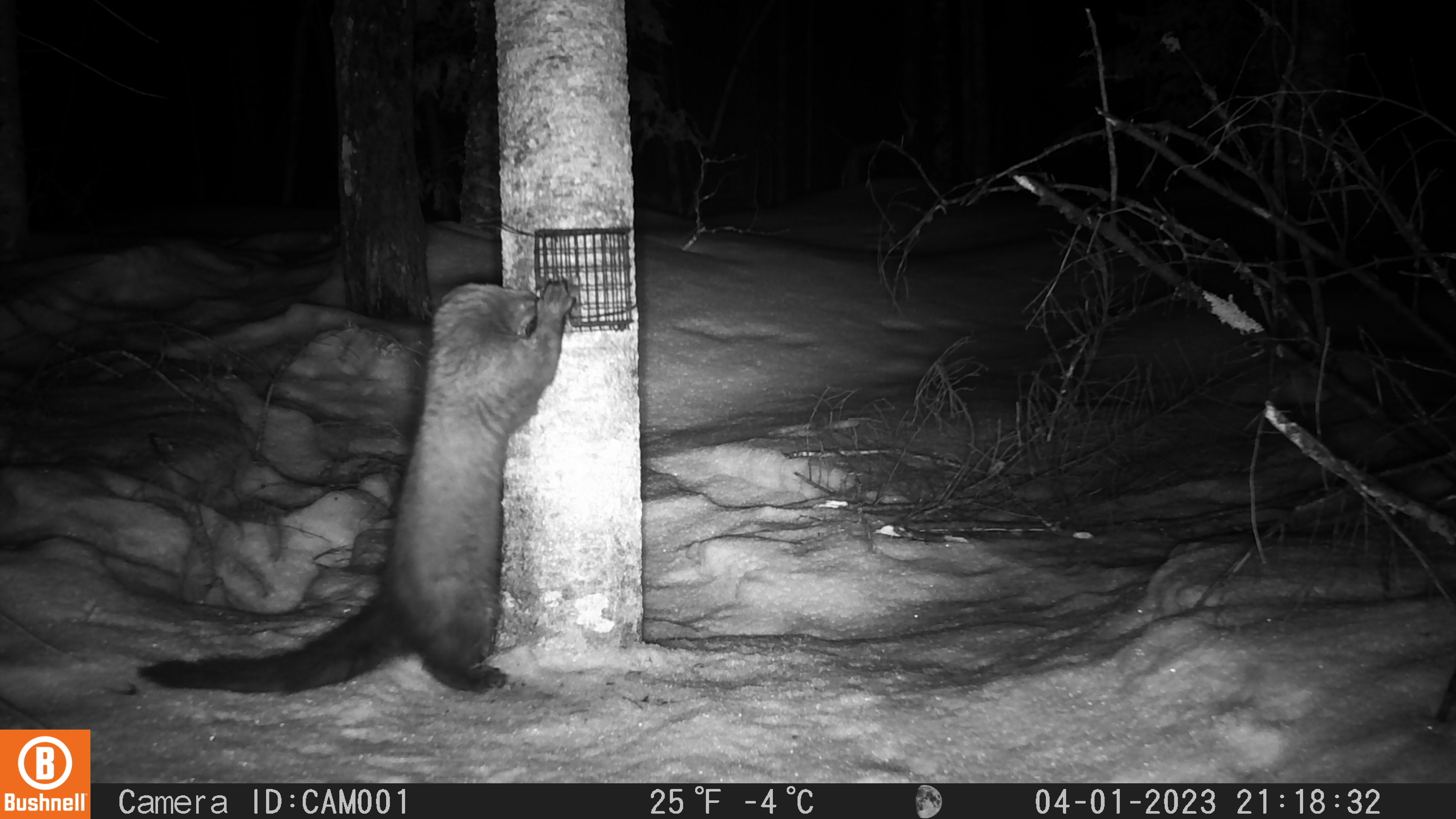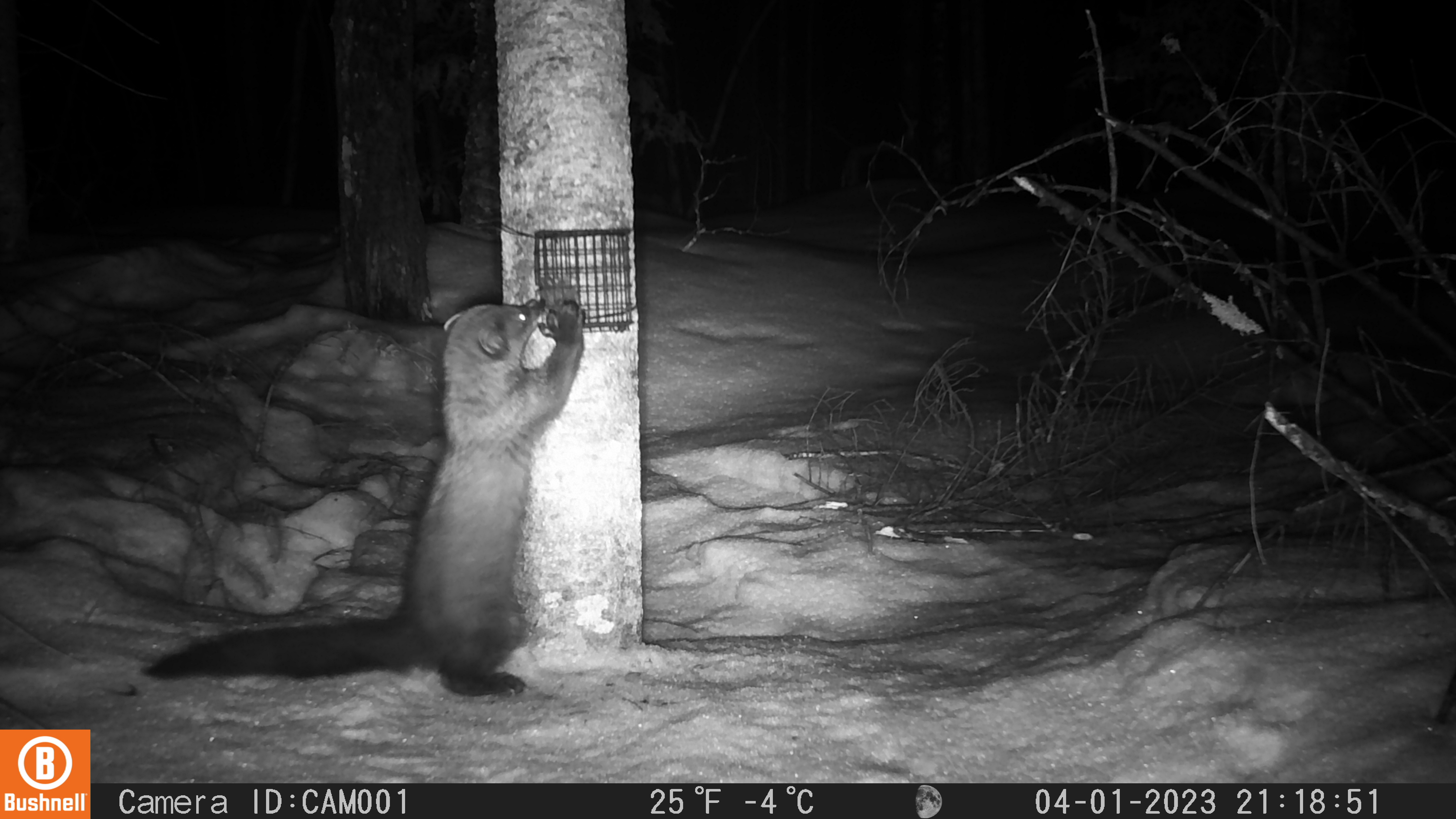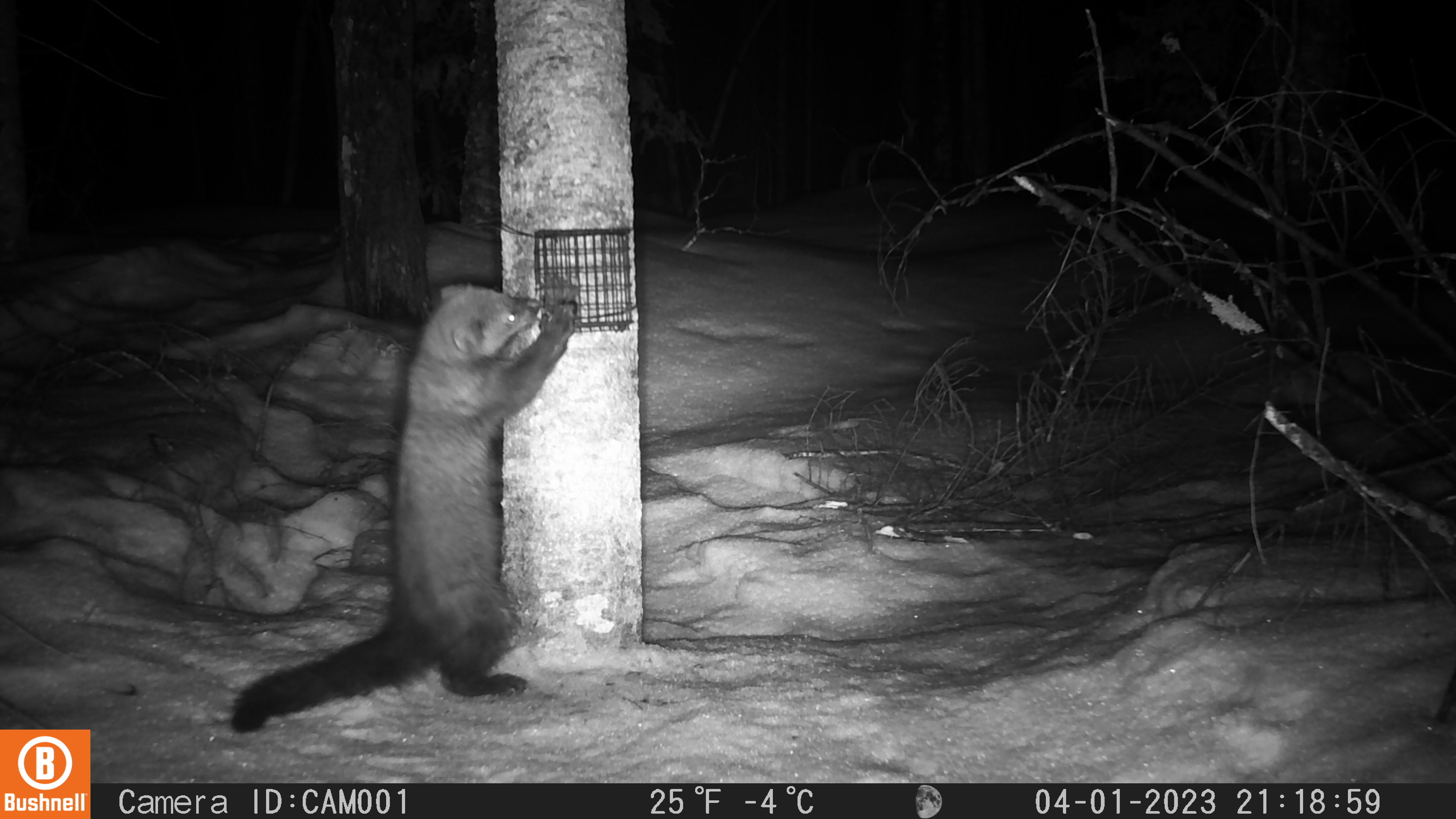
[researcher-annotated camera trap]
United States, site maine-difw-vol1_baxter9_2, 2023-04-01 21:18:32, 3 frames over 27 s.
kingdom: Animalia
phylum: Chordata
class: Mammalia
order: Carnivora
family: Mustelidae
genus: Pekania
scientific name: Pekania pennanti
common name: fisher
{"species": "fisher (Pekania pennanti)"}